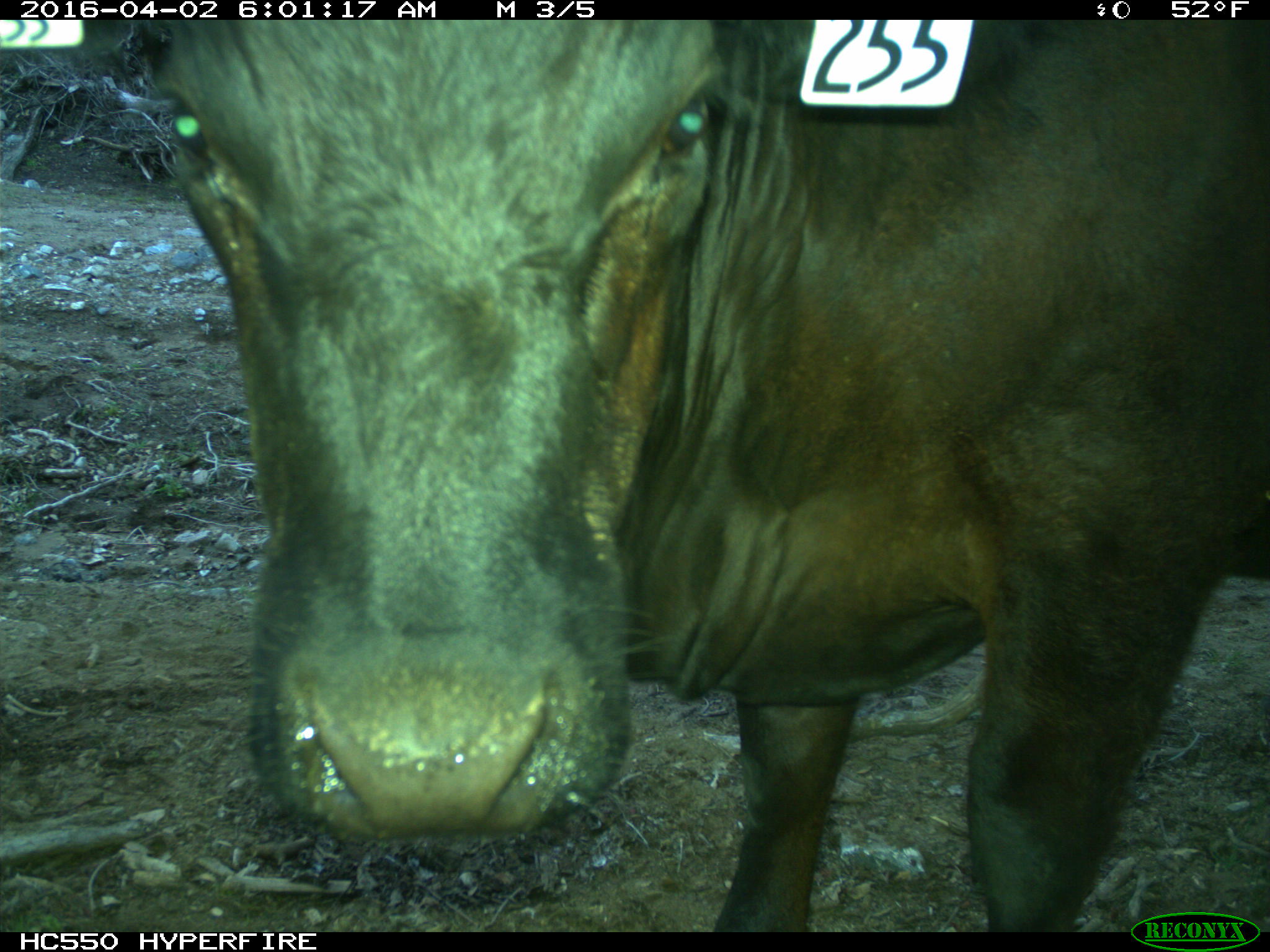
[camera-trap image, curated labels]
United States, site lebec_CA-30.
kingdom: Animalia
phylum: Chordata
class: Mammalia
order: Artiodactyla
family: Bovidae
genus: Bos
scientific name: Bos taurus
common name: domestic cow